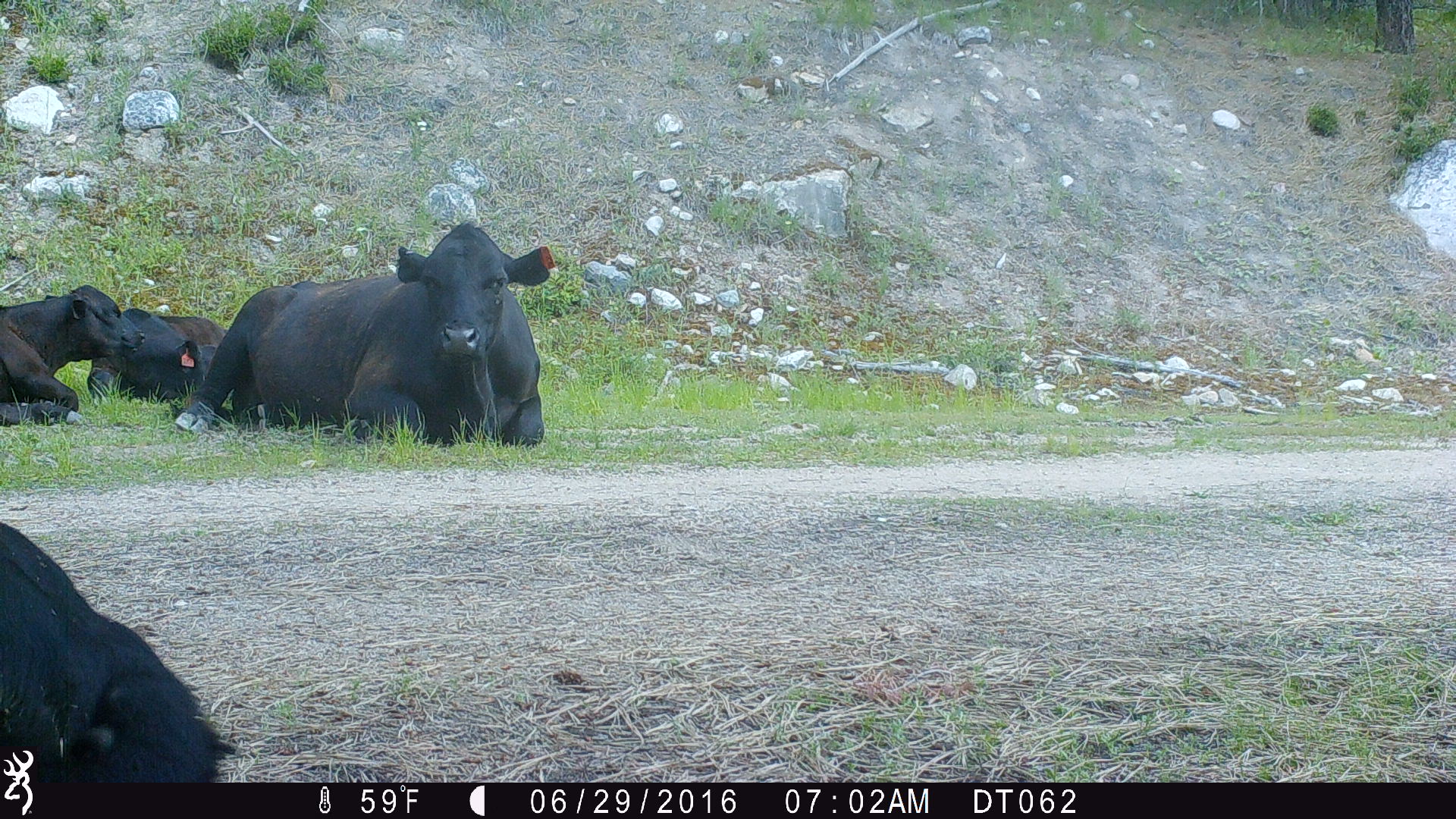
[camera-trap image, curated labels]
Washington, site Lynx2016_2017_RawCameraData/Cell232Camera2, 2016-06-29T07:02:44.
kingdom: Animalia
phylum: Chordata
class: Mammalia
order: Artiodactyla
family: Bovidae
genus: Bos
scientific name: Bos taurus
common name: domestic cattle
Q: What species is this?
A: Domestic cattle (Bos taurus).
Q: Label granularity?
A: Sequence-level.